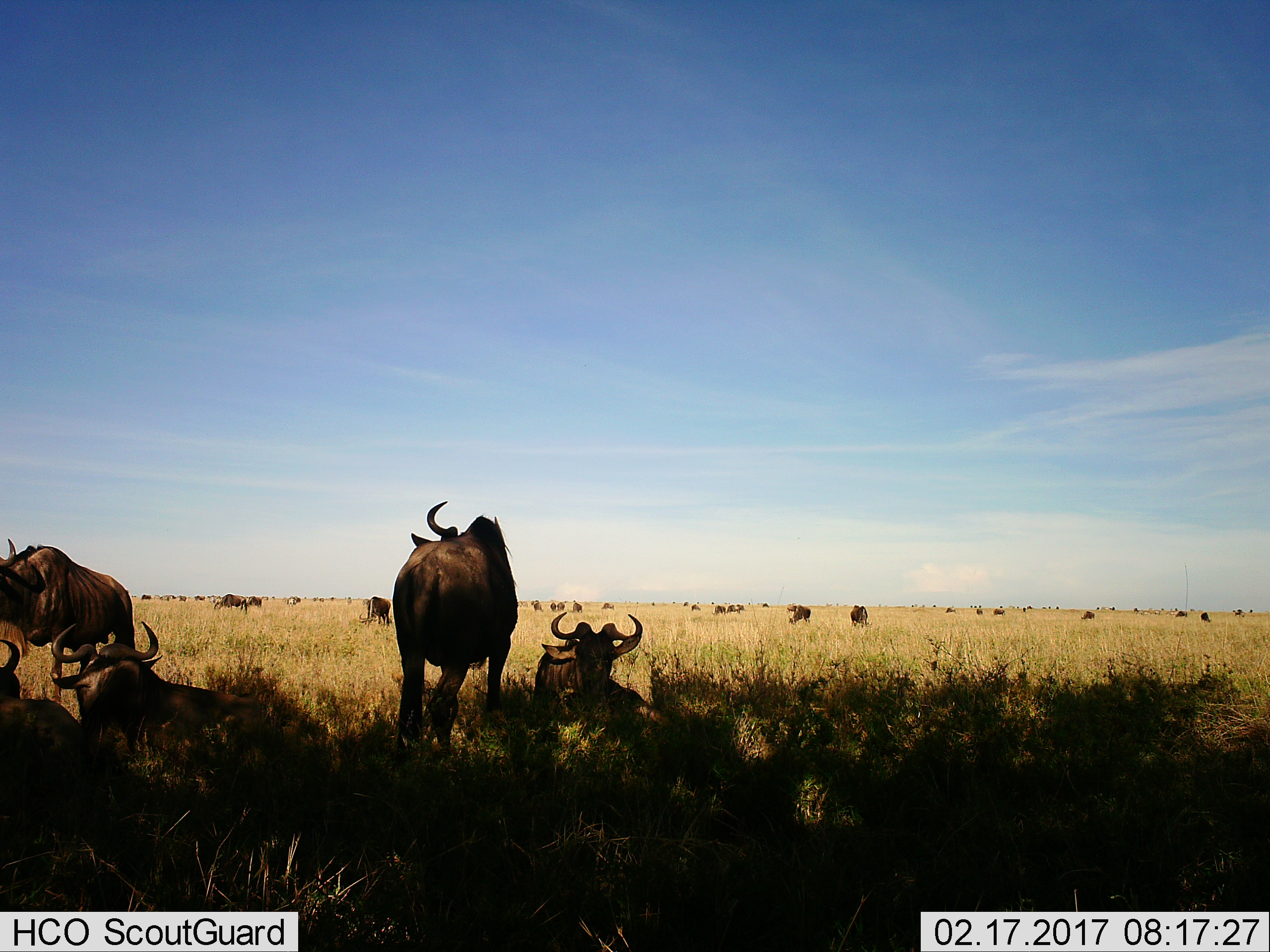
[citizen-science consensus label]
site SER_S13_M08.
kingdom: Animalia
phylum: Chordata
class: Mammalia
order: Artiodactyla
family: Bovidae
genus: Connochaetes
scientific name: Connochaetes taurinus taurinus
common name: blue wildebeest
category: wildebeestblue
Wildebeestblue (blue wildebeest) (Connochaetes taurinus taurinus), count 11-50. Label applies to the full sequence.